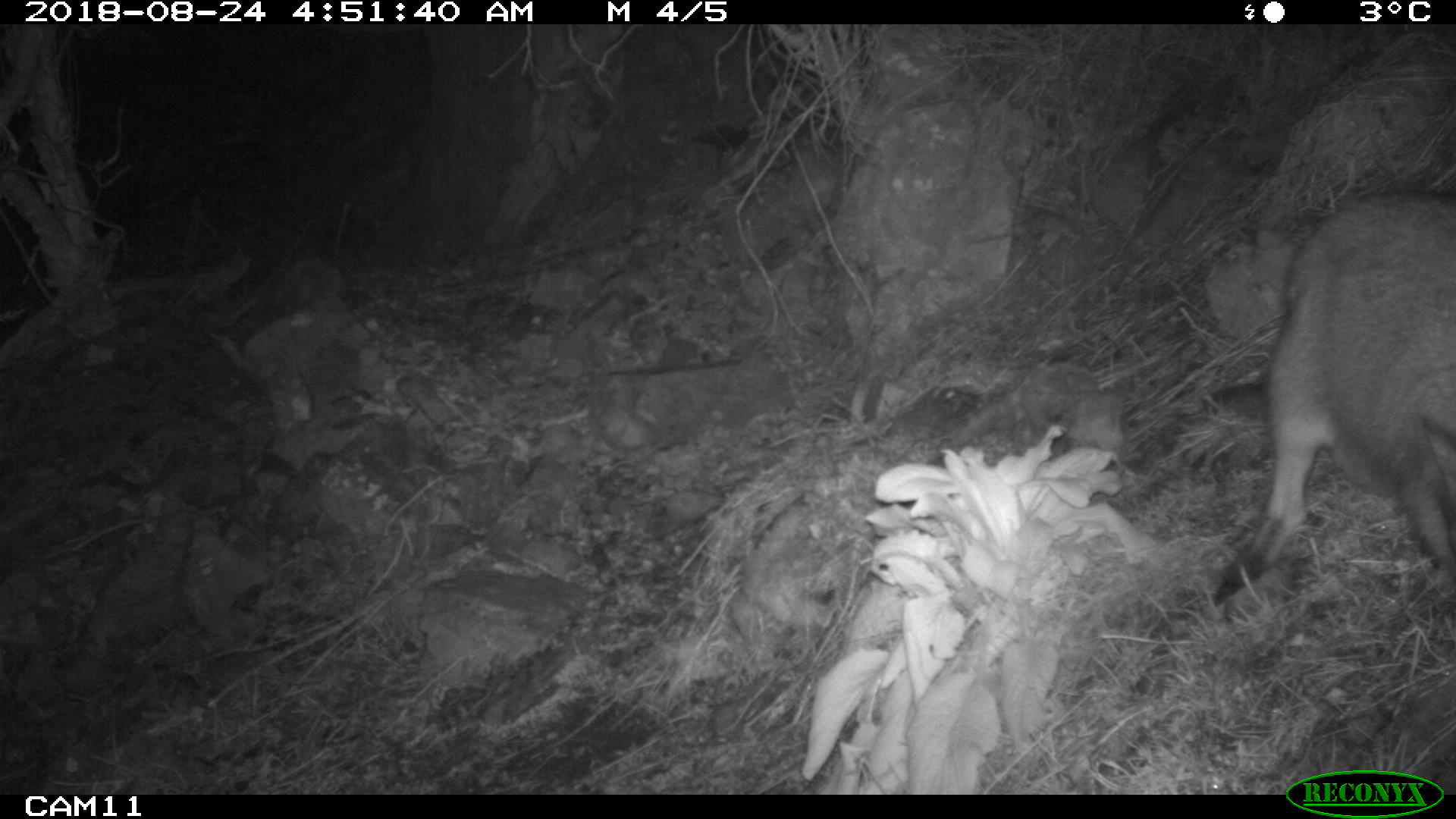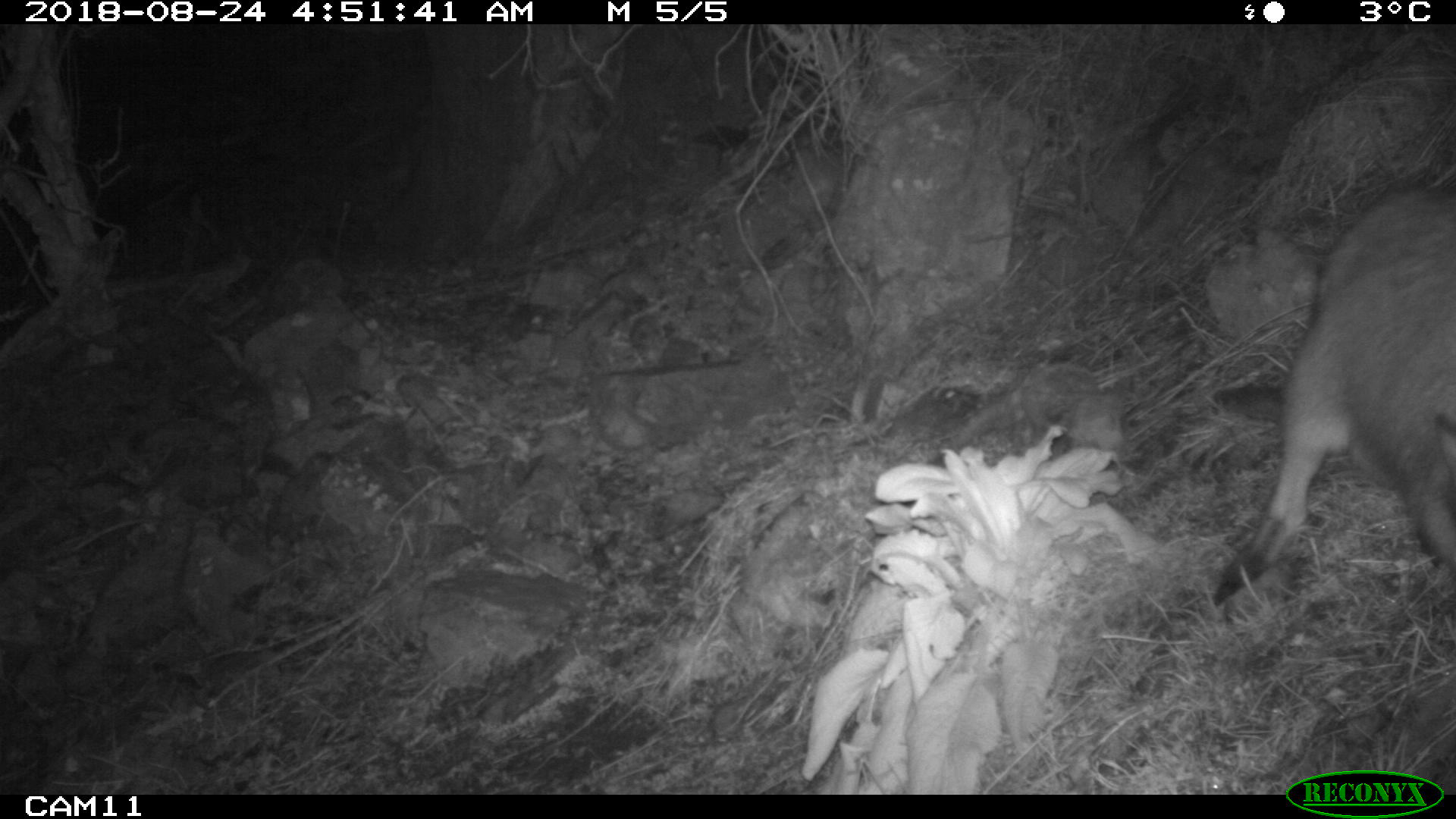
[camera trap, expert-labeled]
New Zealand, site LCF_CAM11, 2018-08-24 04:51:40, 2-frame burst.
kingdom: Animalia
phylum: Chordata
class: Mammalia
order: Diprotodontia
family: Macropodidae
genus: Notamacropus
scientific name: Notamacropus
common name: wallaby